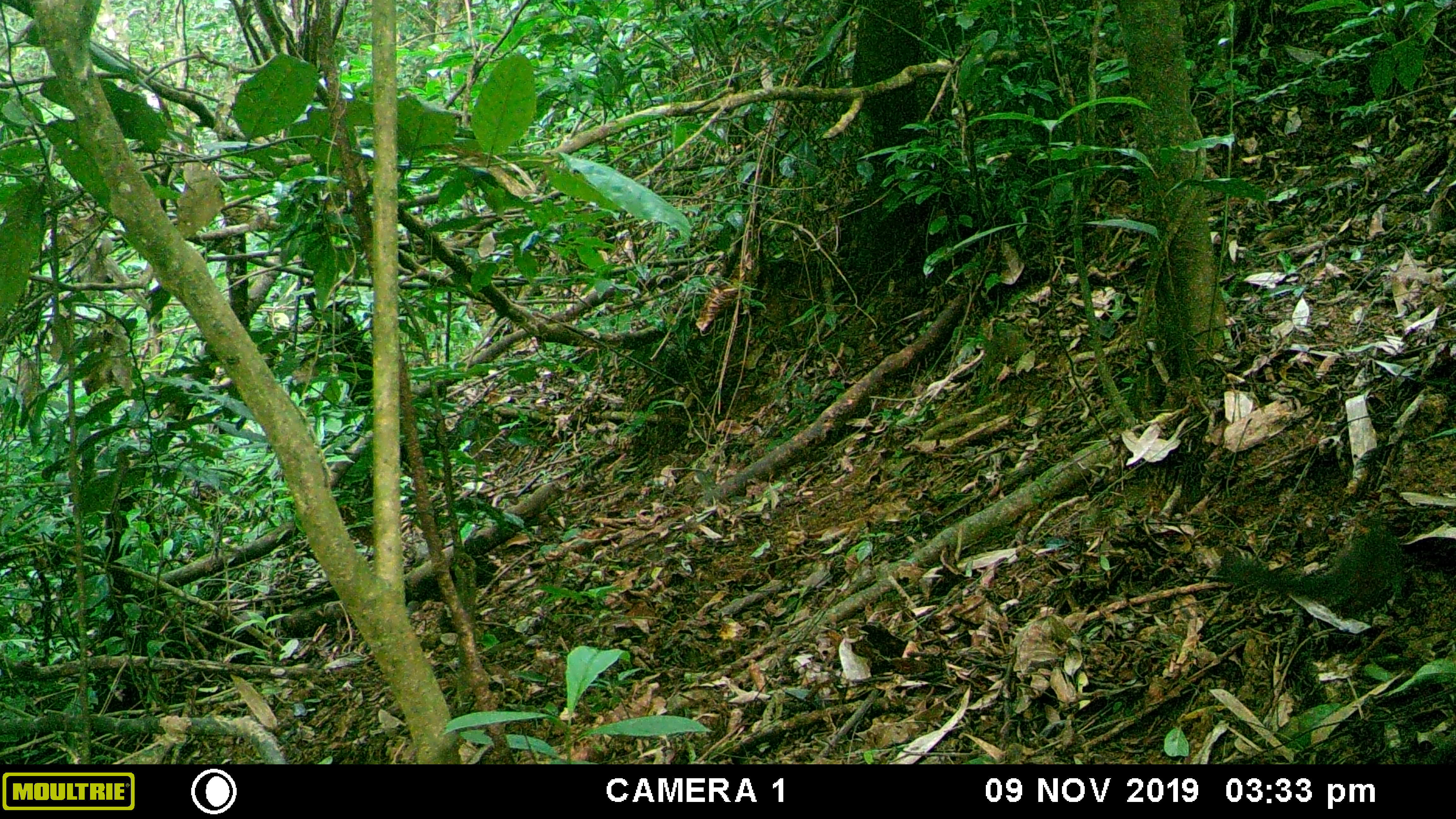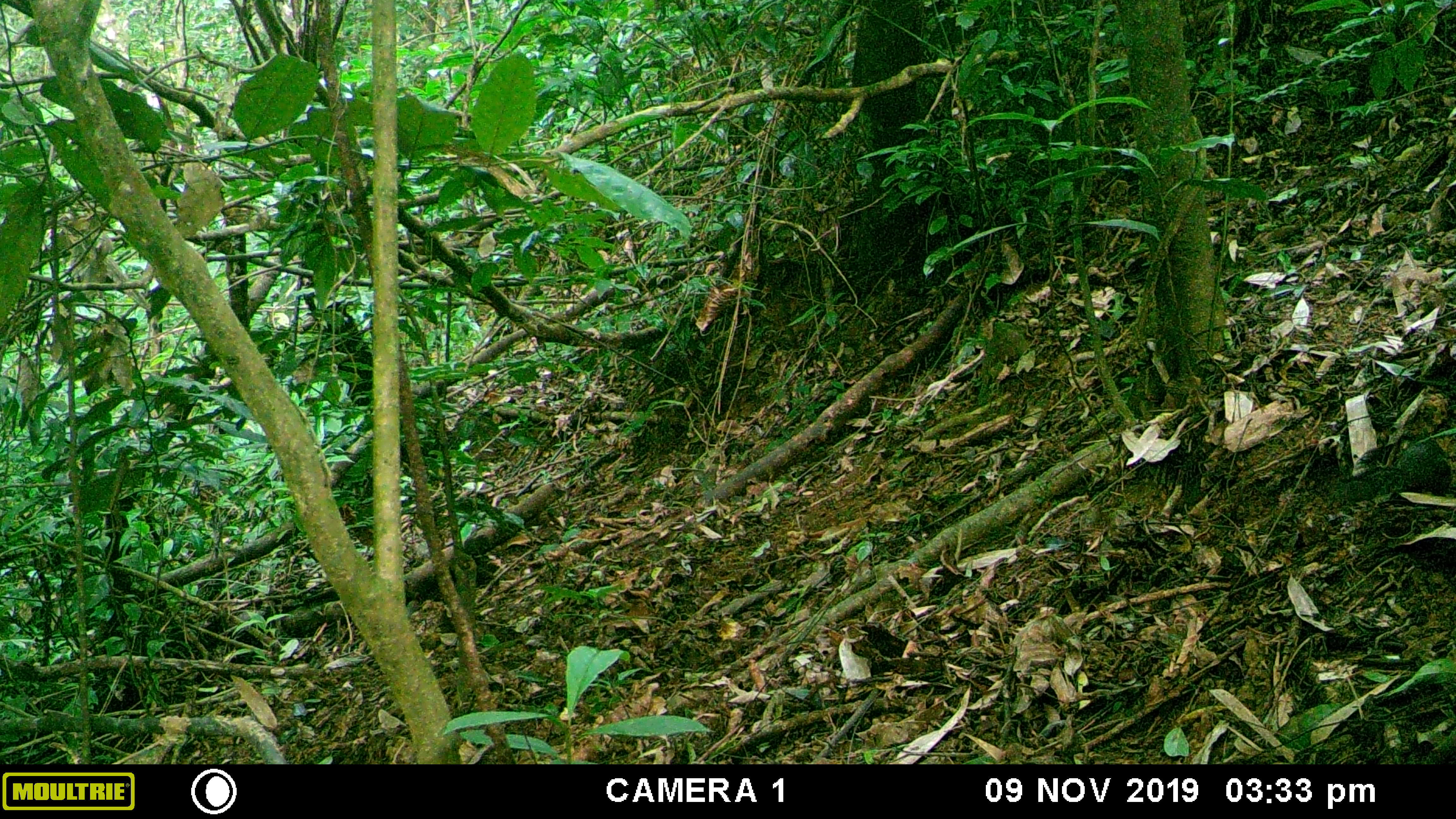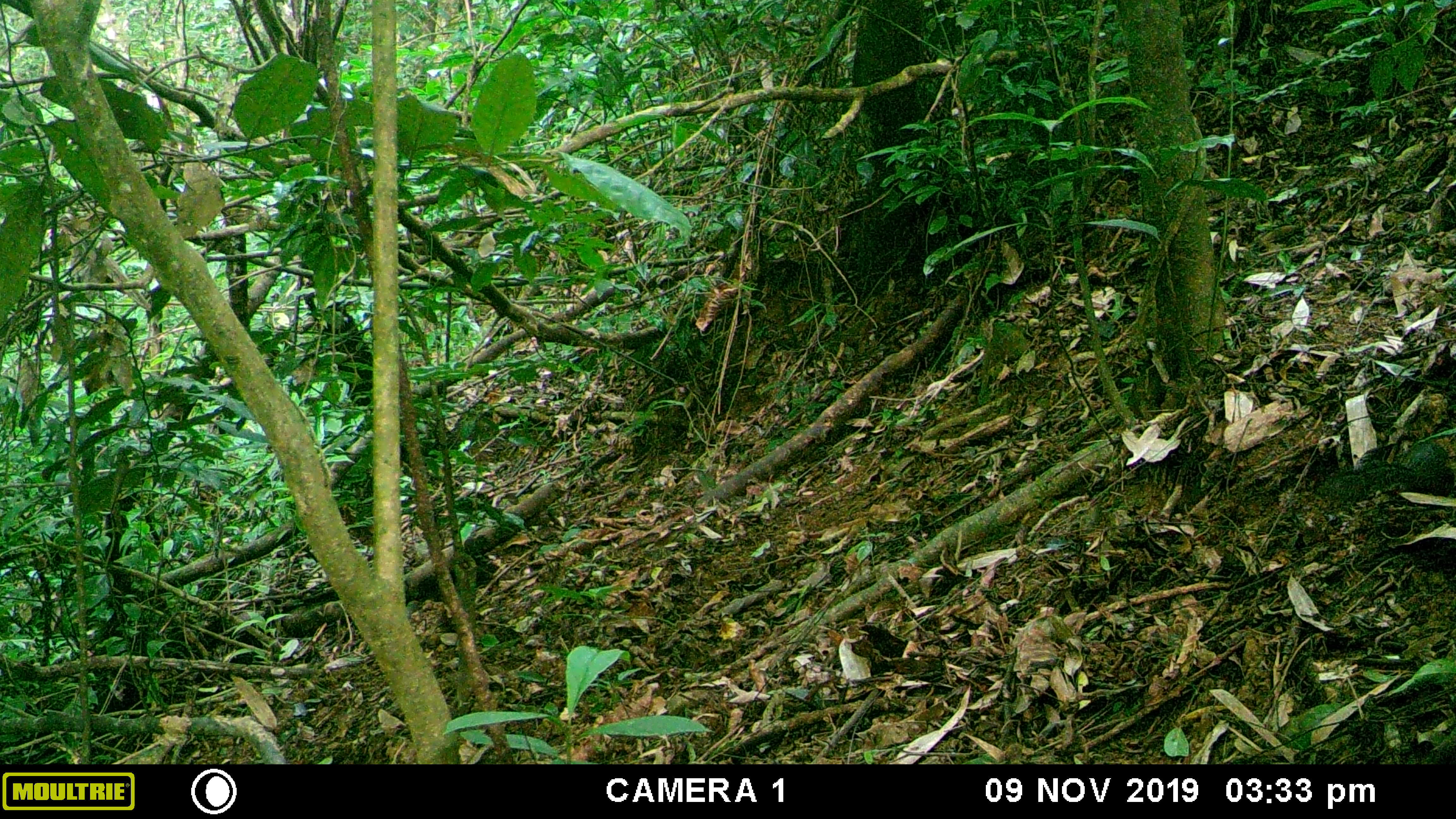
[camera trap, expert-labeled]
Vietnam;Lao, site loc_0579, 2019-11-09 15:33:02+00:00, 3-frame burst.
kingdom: Animalia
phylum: Chordata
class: Mammalia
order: Rodentia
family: Sciuridae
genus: Dremomys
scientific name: Dremomys rufigenis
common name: red-cheeked squirrel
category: red cheeked squirrel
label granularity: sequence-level